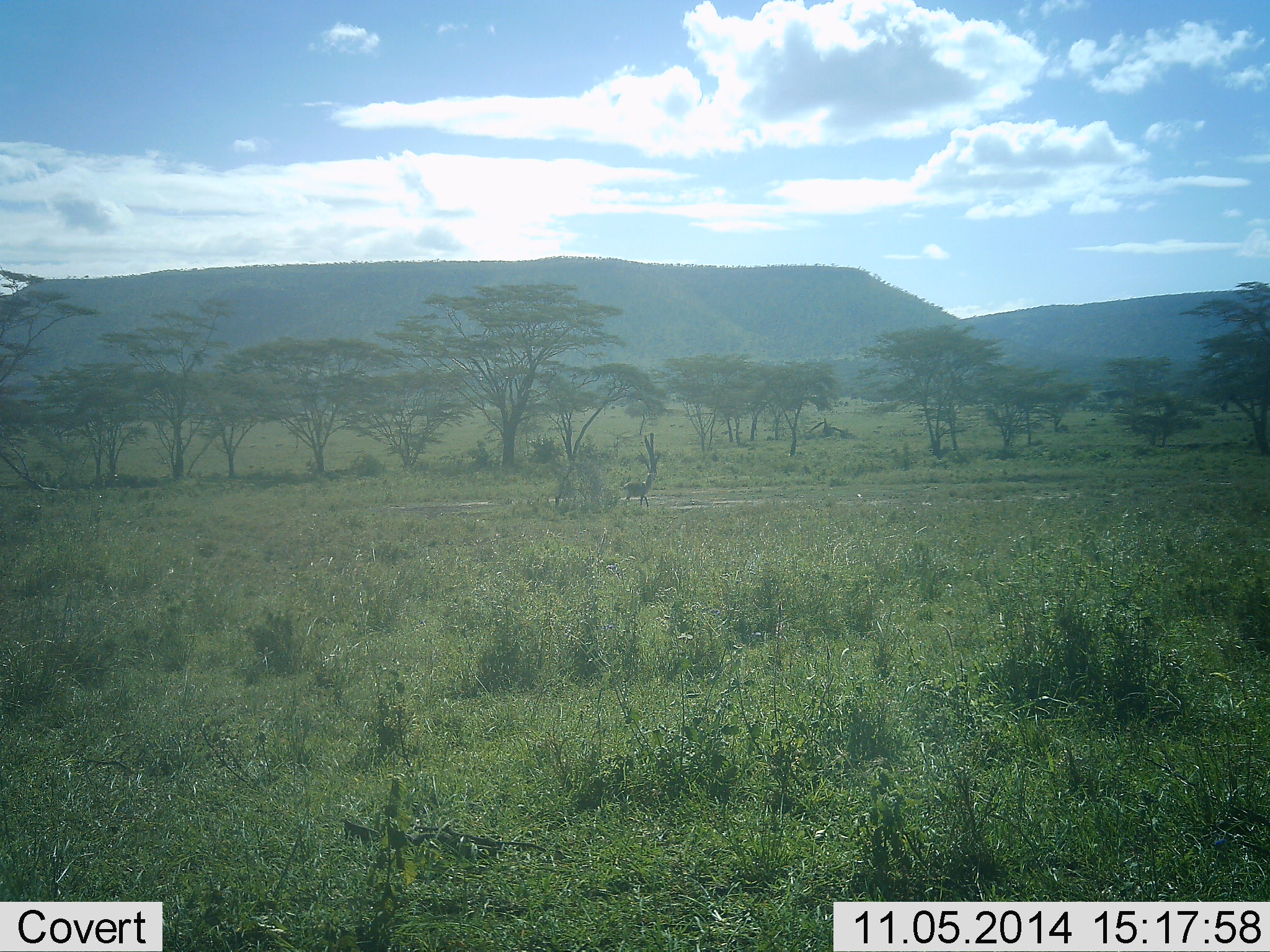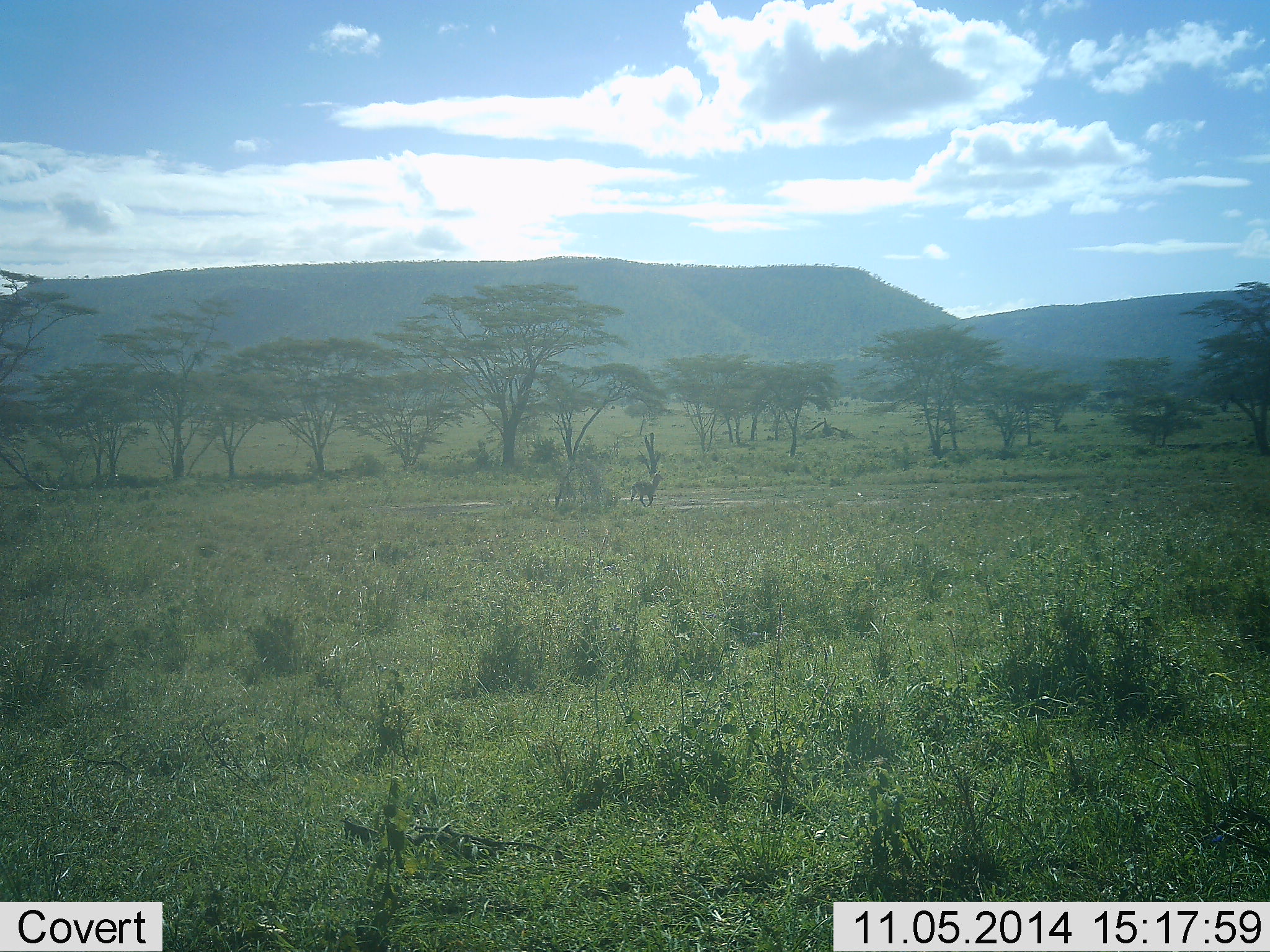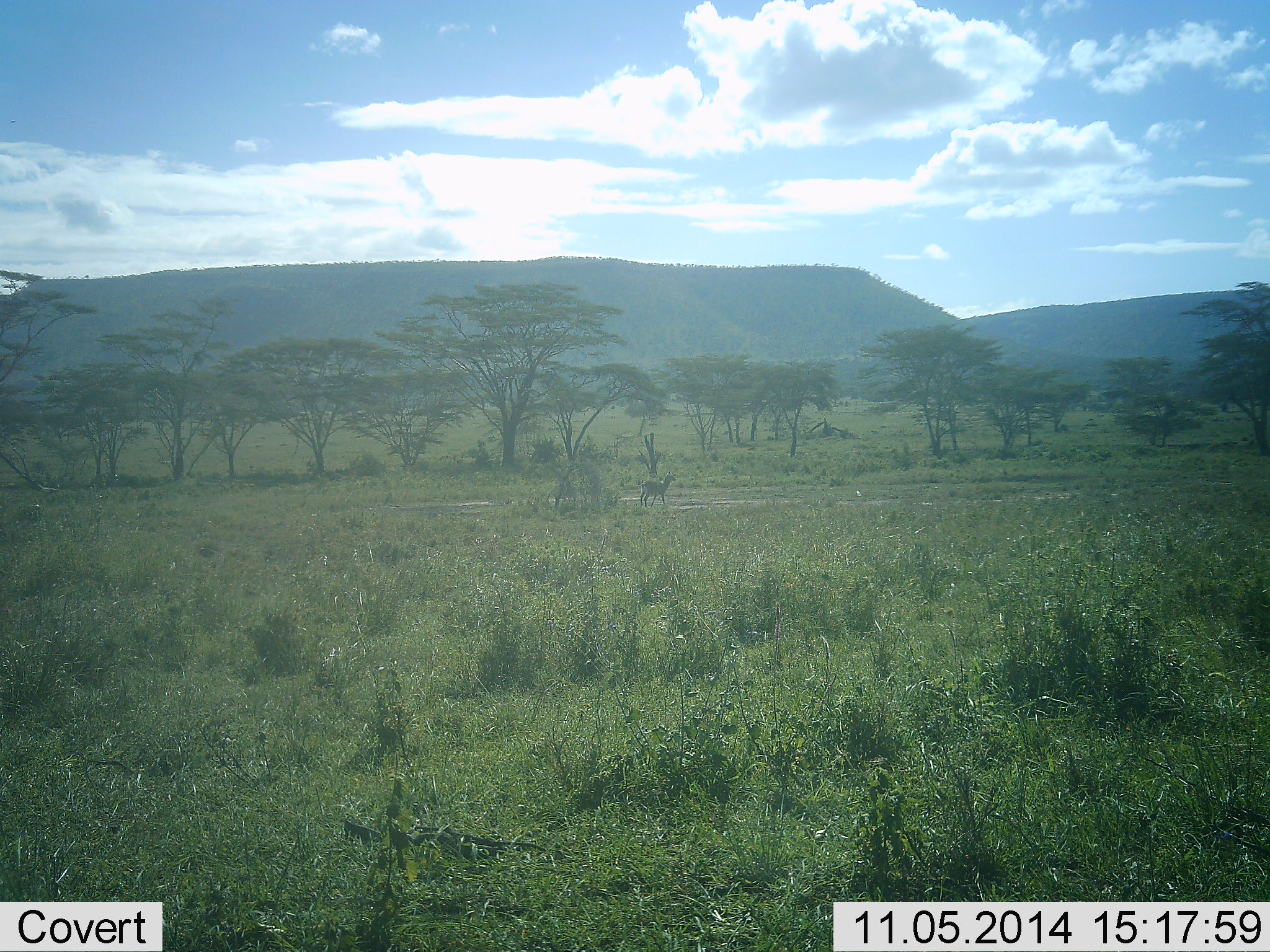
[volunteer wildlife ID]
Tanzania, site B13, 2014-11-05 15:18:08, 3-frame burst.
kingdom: Animalia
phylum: Chordata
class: Mammalia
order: Artiodactyla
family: Bovidae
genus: Madoqua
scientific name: Madoqua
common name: dikdik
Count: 1.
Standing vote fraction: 0%.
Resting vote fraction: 0%.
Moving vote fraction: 100%.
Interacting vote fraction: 0%.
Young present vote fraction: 0%.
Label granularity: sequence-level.